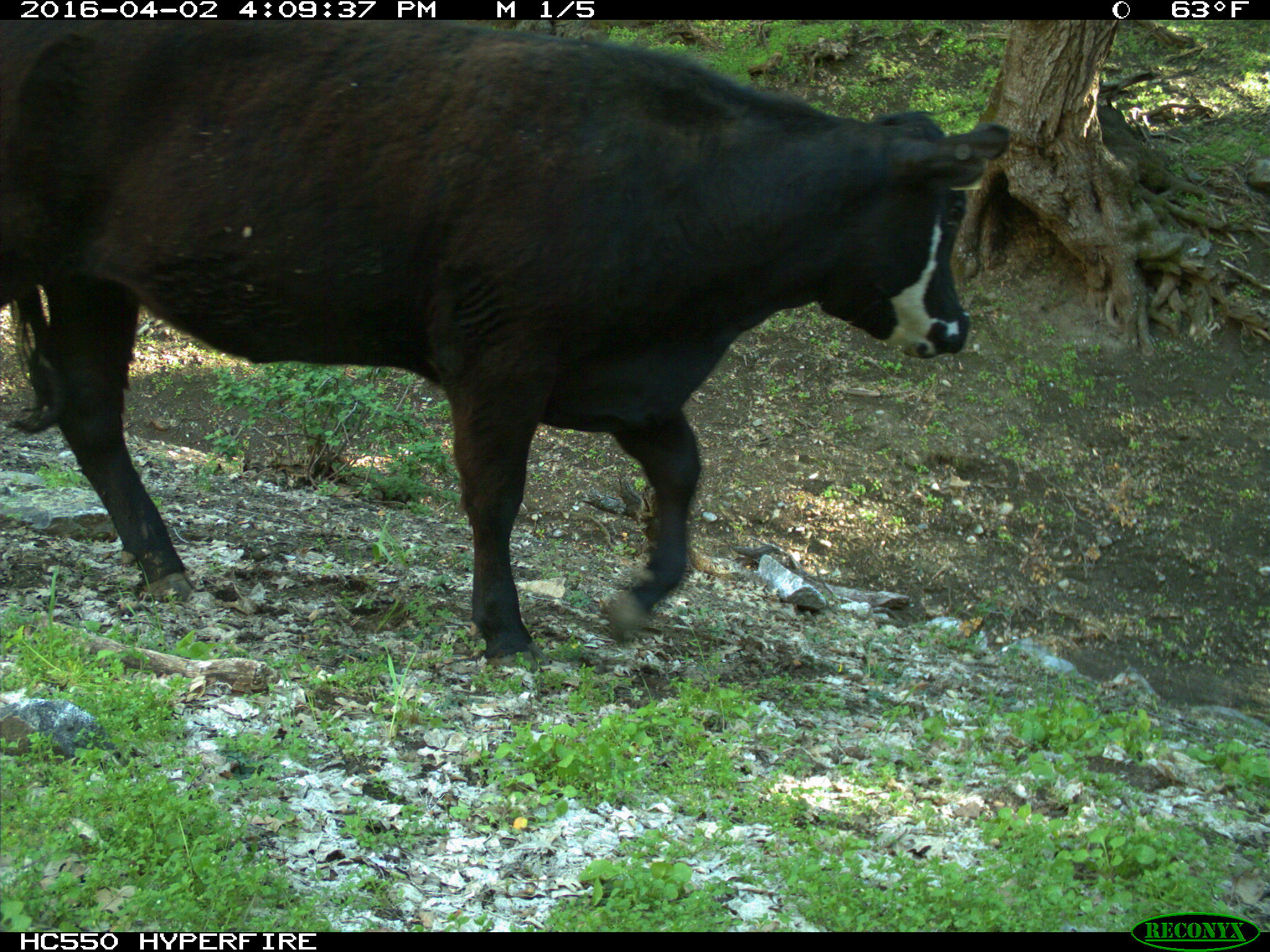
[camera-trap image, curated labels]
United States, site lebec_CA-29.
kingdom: Animalia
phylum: Chordata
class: Mammalia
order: Artiodactyla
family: Bovidae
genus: Bos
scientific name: Bos taurus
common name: domestic cow